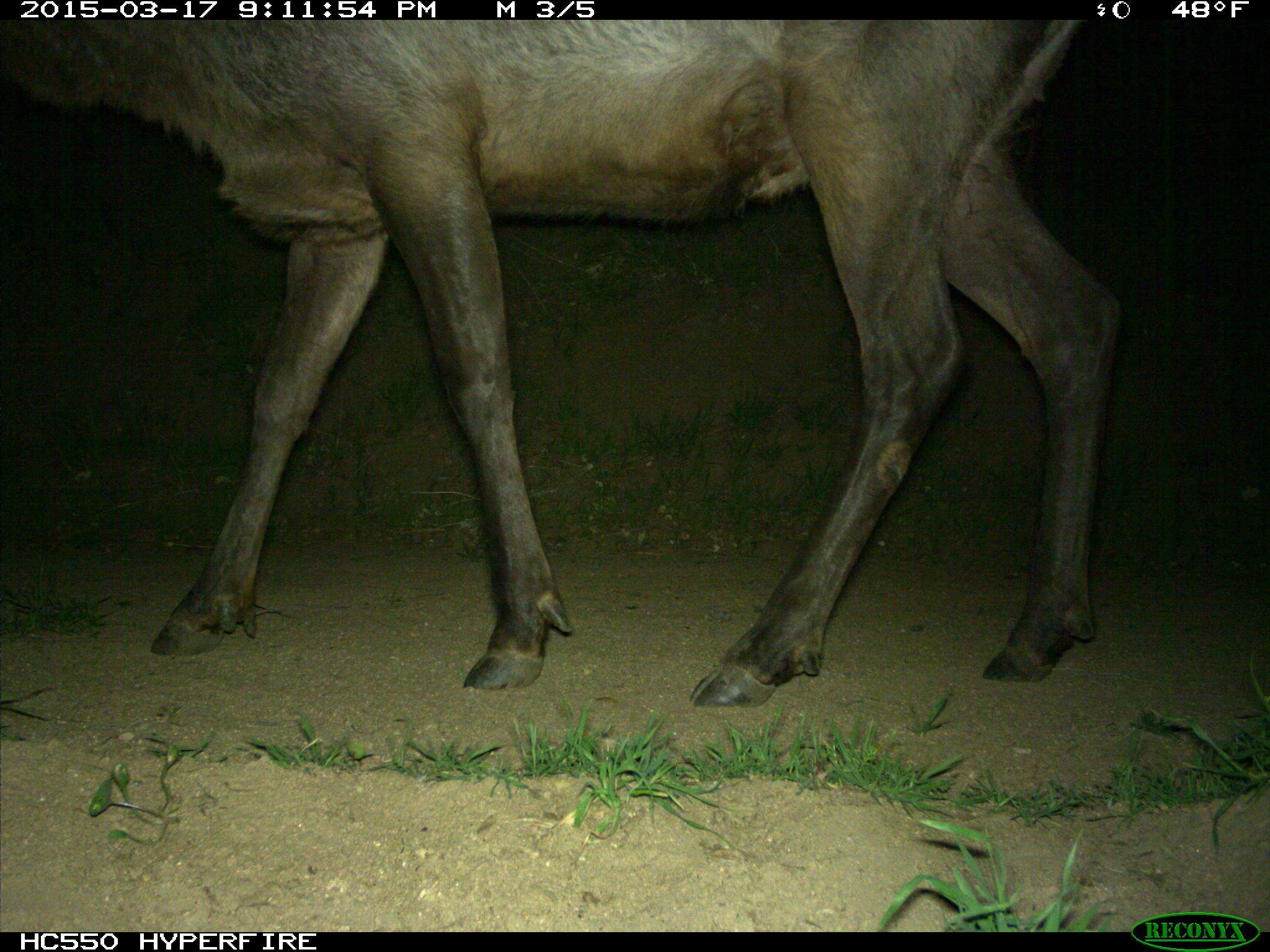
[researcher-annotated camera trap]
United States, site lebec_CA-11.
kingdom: Animalia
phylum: Chordata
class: Mammalia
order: Artiodactyla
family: Cervidae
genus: Cervus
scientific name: Cervus canadensis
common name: elk